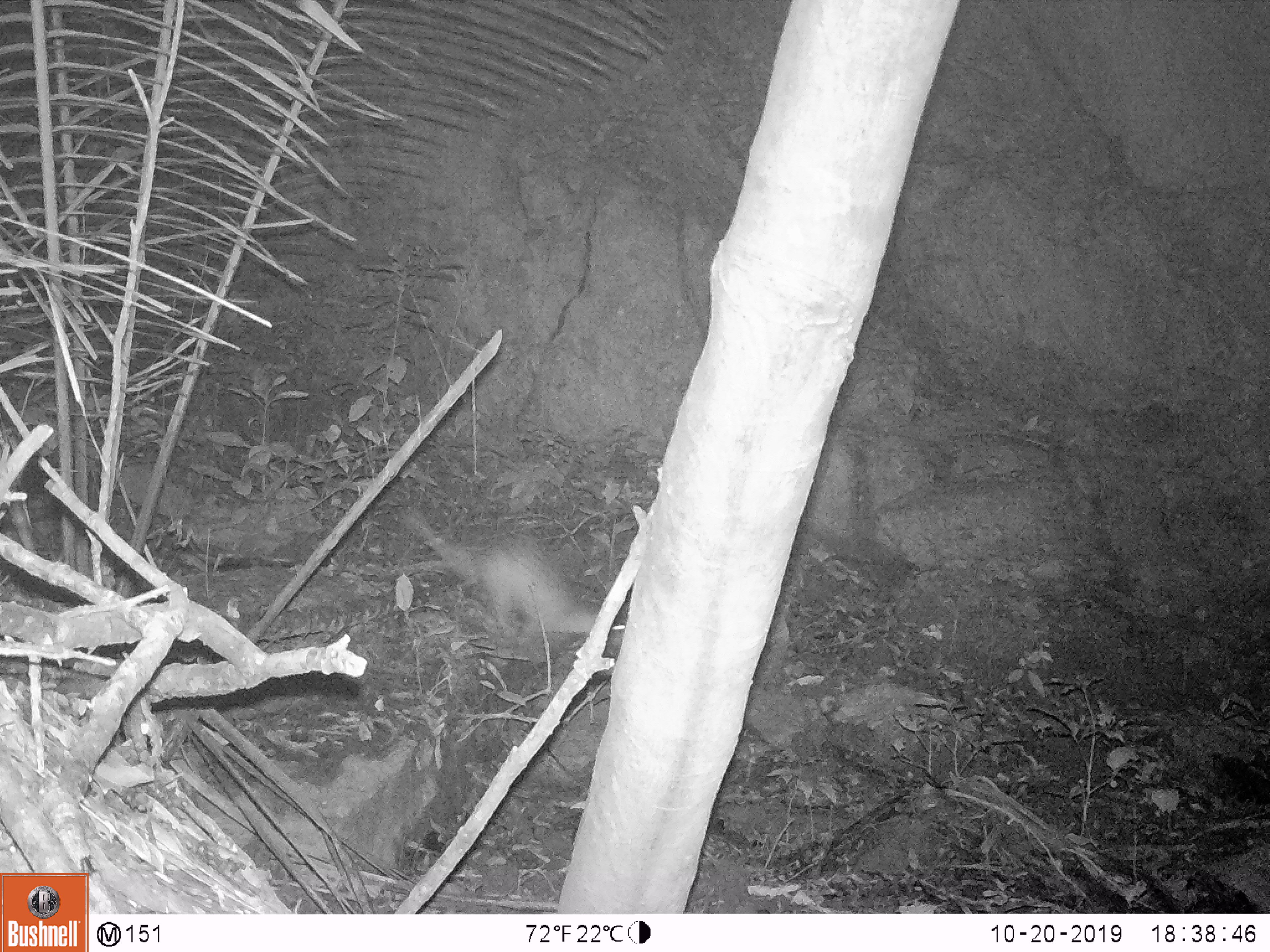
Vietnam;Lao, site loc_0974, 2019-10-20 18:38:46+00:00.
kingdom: Animalia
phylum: Chordata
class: Mammalia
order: Rodentia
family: Hystricidae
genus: Atherurus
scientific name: Atherurus macrourus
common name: asiatic brush-tailed porcupine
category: asiatic brush tailed porcupine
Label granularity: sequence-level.